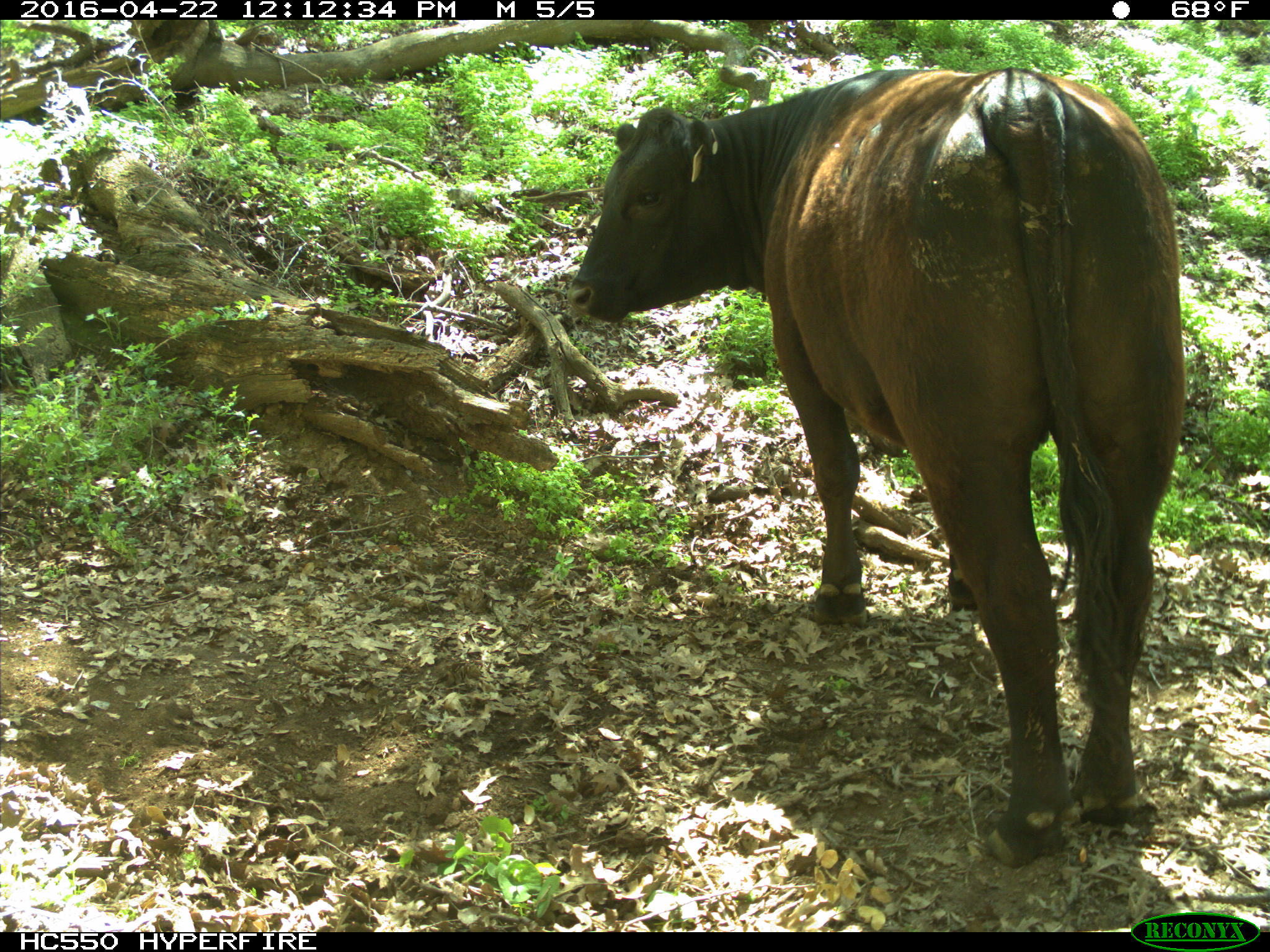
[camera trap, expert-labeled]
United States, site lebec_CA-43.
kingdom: Animalia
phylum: Chordata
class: Mammalia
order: Artiodactyla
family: Bovidae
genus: Bos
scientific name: Bos taurus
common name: domestic cow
Bos taurus (domestic cow).